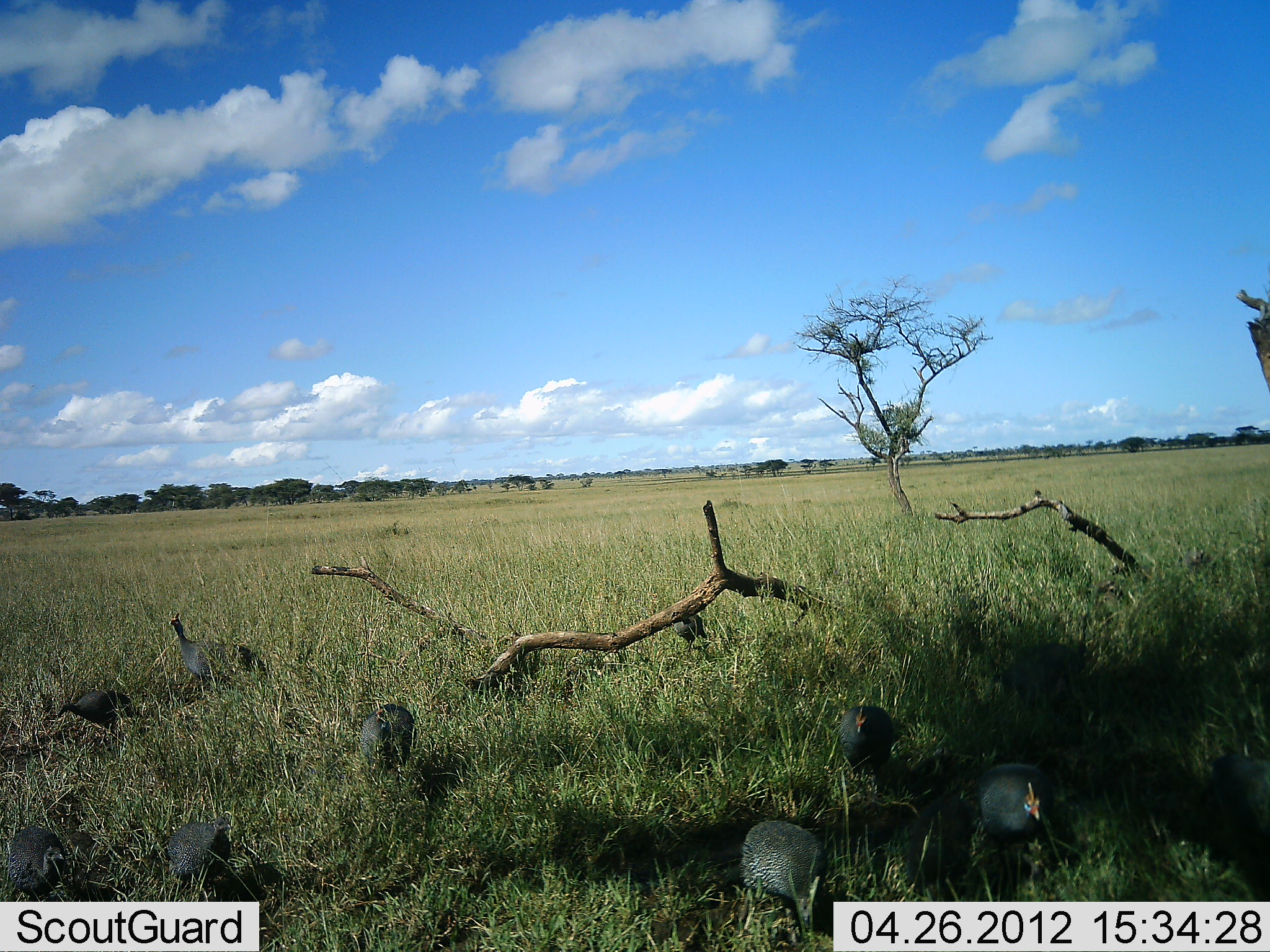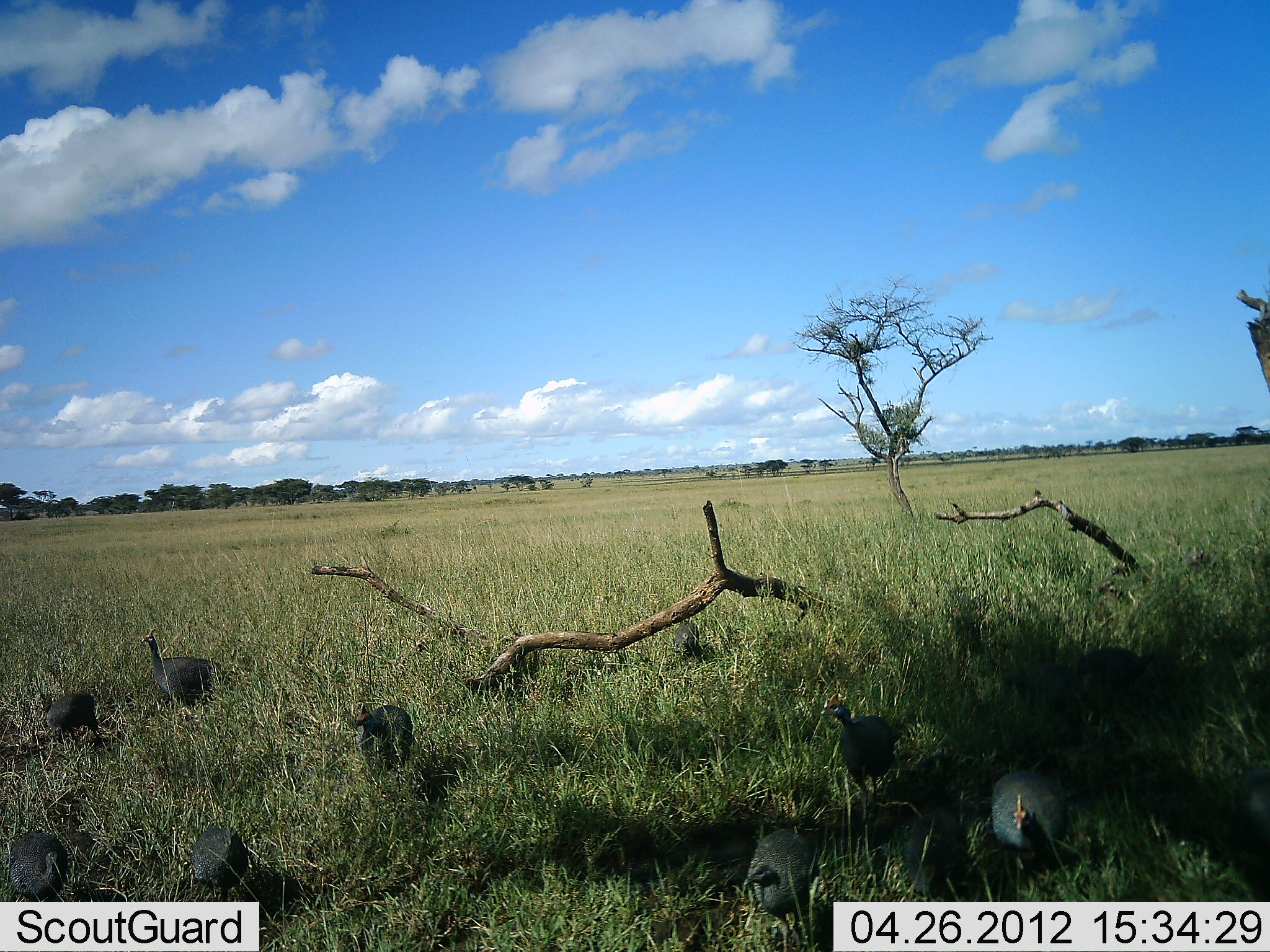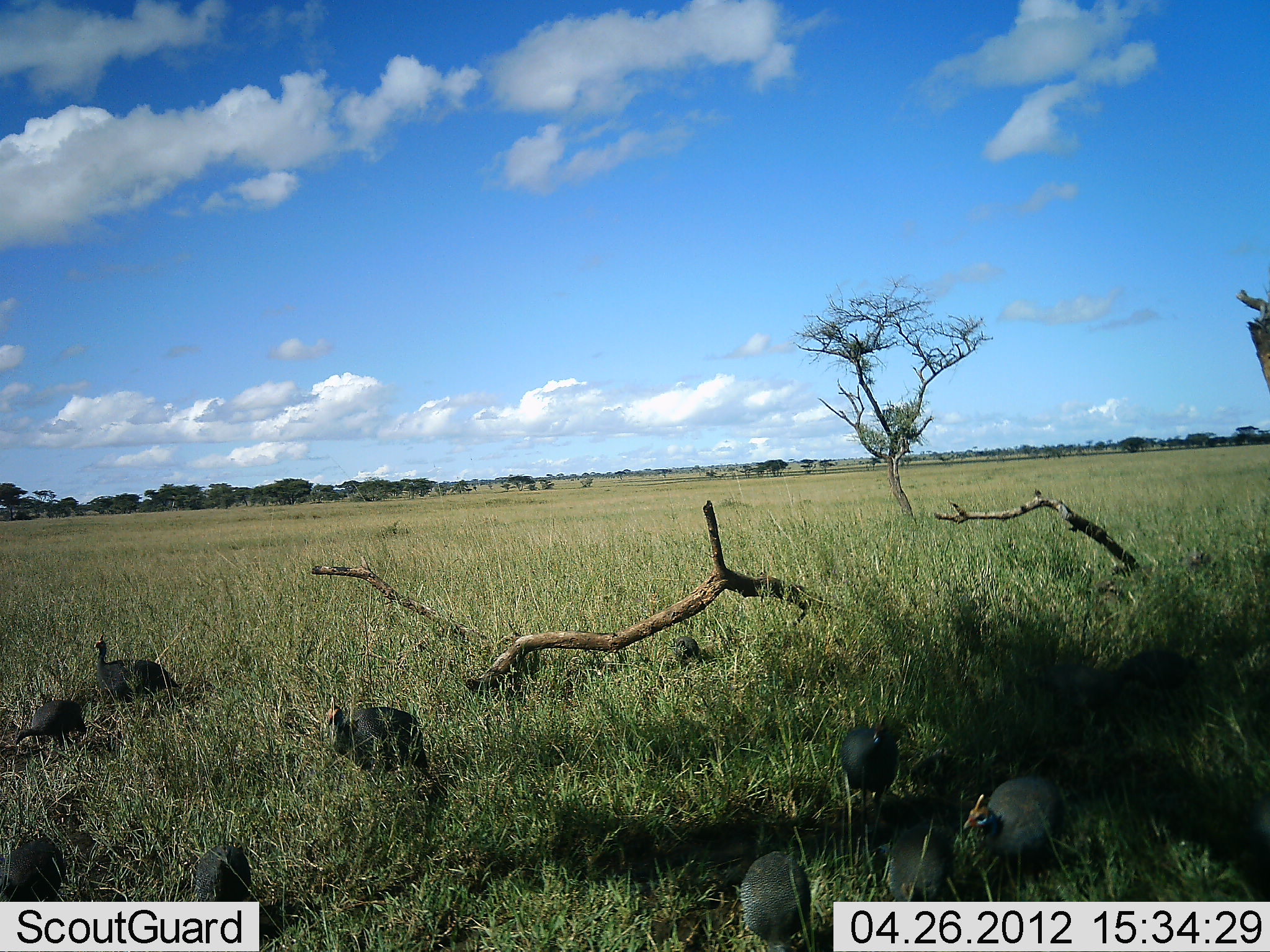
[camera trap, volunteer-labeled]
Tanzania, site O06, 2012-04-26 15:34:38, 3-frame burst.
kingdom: Animalia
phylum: Chordata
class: Aves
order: Galliformes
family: Numididae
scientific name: Numididae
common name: guinea fowl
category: guineafowl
Guineafowl (guinea fowl) (Numididae), count 11-50. Behavior (volunteer vote fractions): standing 27%, resting 5%, moving 64%, interacting 9%. Young present (vote fraction): 5%. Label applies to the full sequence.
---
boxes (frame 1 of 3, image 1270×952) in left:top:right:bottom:
animal: 735:815:835:944; 974:759:1061:853; 163:808:240:887; 838:699:898:795; 5:821:73:899; 1214:752:1270:845; 1001:640:1083:702; 357:700:419:777; 54:686:145:734; 167:613:221:677; 672:606:709:656; 231:643:267:679; 1184:547:1212:569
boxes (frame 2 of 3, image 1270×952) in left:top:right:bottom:
animal: 745:826:824:949; 828:690:899:824; 986:765:1073:870; 893:800:971:904; 141:627:233:709; 1055:646:1154:709; 351:699:419:778; 186:823:253:901; 9:828:74:901; 41:686:109:750; 1228:768:1269:853; 675:621:698:656; 1184:548:1208:566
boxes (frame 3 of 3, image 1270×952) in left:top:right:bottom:
animal: 959:772:1076:871; 325:692:429:773; 739:847:812:952; 837:713:901:826; 91:631:179:704; 886:819:955:902; 1:833:67:902; 13:695:89:748; 192:839:254:902; 1031:656:1110:697; 1251:792:1270:846; 674:632:701:665; 1189:545:1211:567